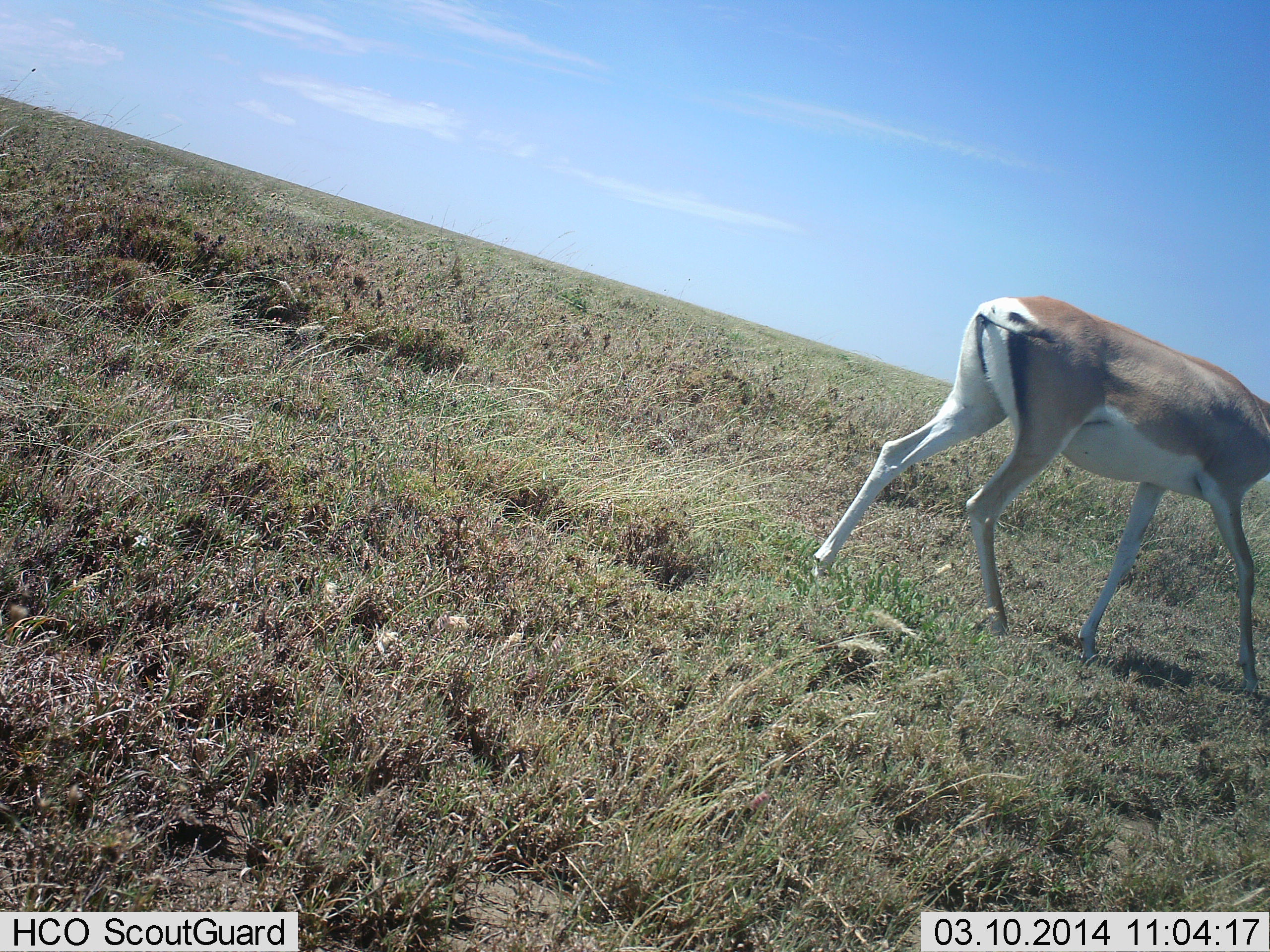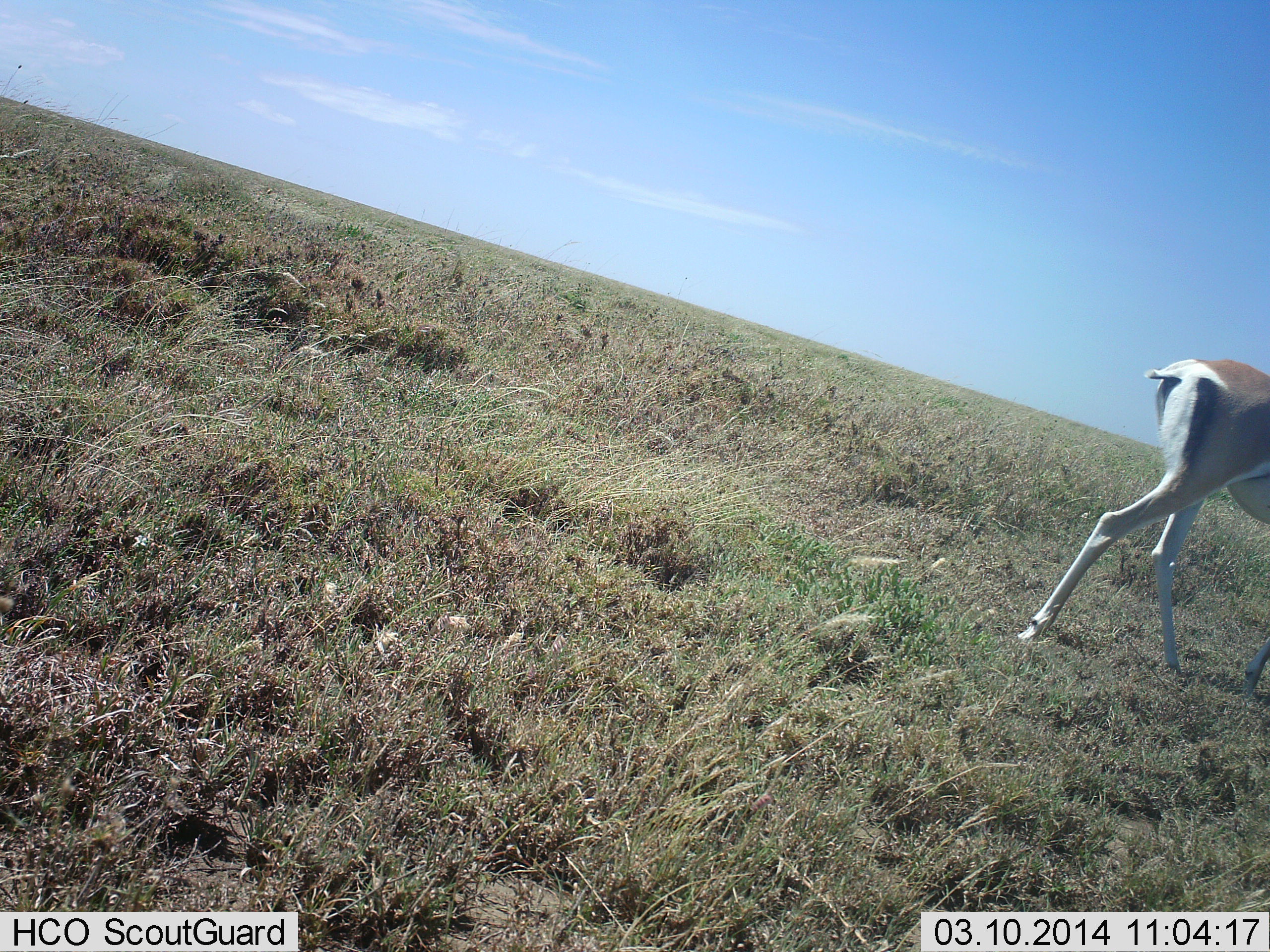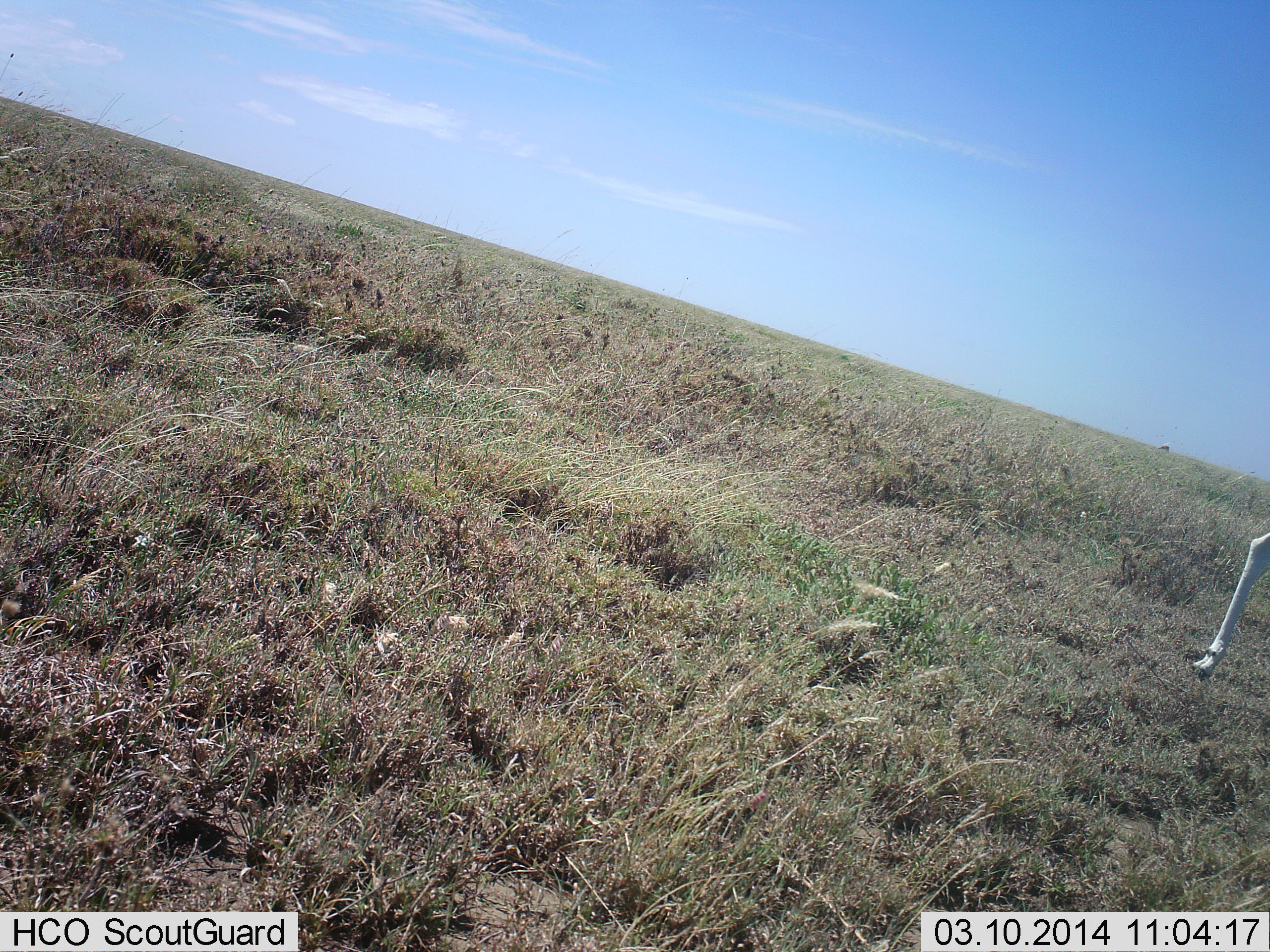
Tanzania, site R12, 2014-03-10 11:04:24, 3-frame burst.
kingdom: Animalia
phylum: Chordata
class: Mammalia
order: Artiodactyla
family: Bovidae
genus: Nanger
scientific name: Nanger granti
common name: grant's gazelle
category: gazellegrants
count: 1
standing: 0%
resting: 0%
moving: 100%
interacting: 0%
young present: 0%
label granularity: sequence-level